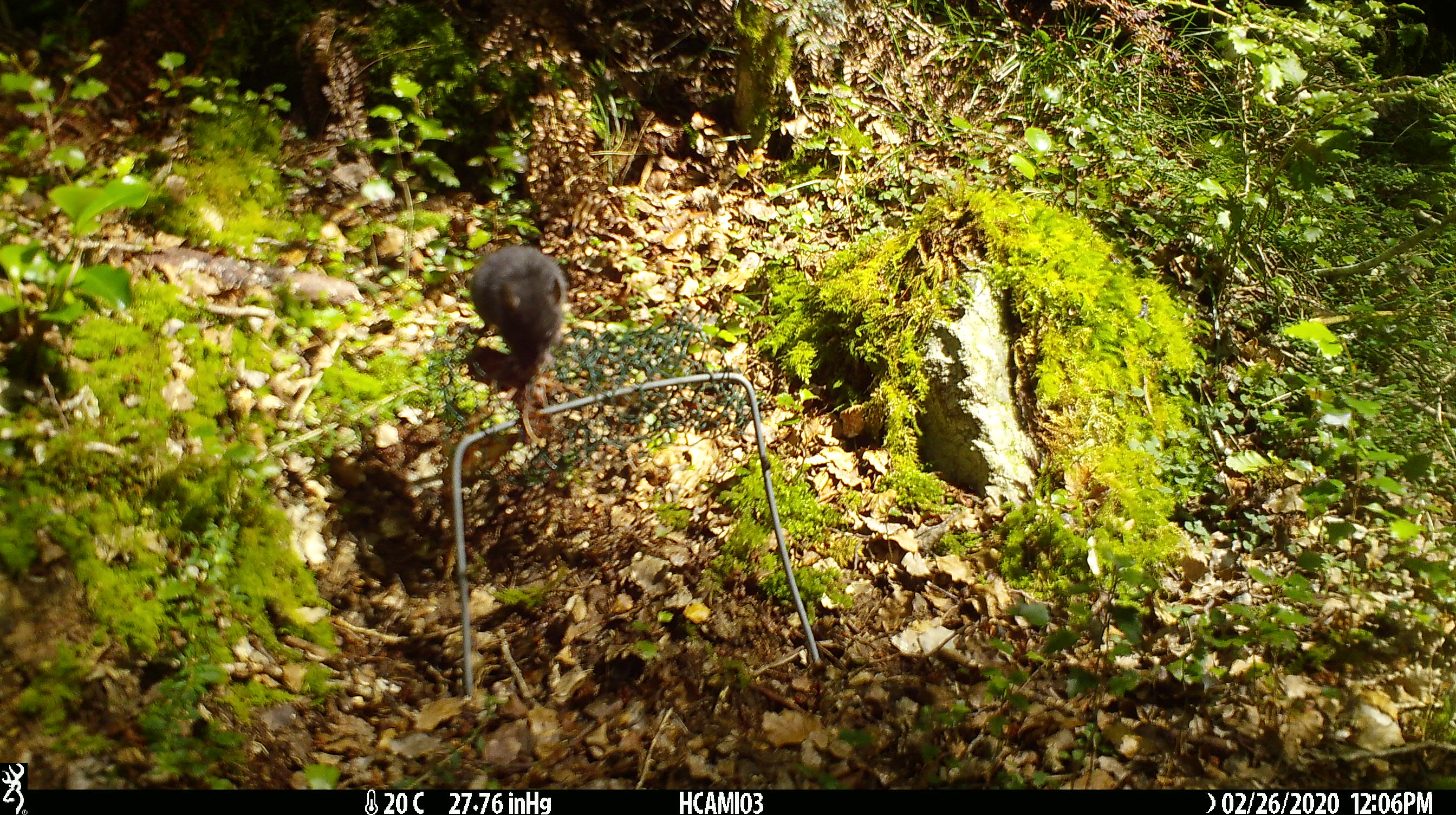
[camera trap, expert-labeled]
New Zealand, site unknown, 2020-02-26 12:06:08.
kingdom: Animalia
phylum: Chordata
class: Mammalia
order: Rodentia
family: Muridae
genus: Mus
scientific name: Mus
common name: mouse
Mouse (Mus).